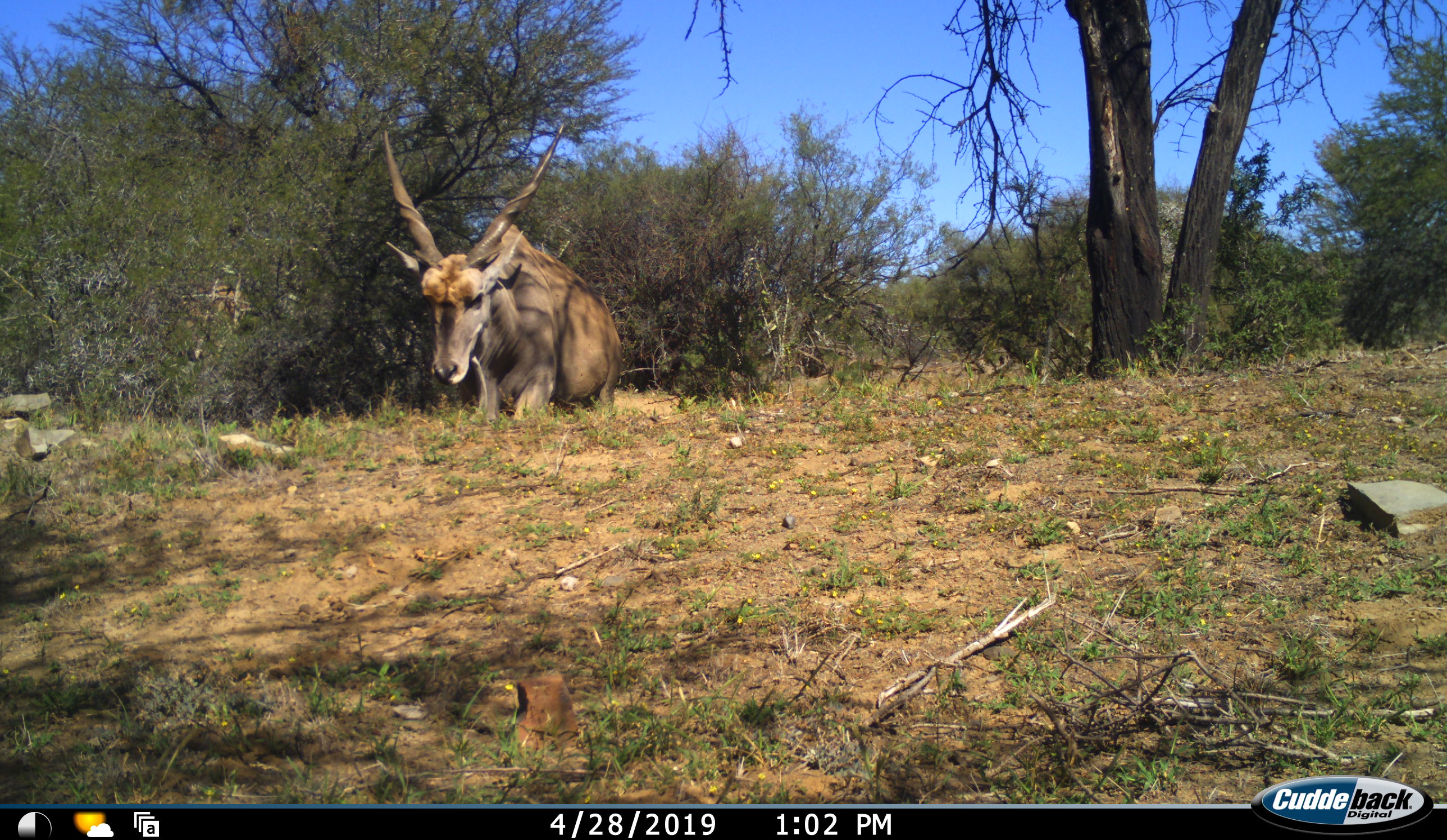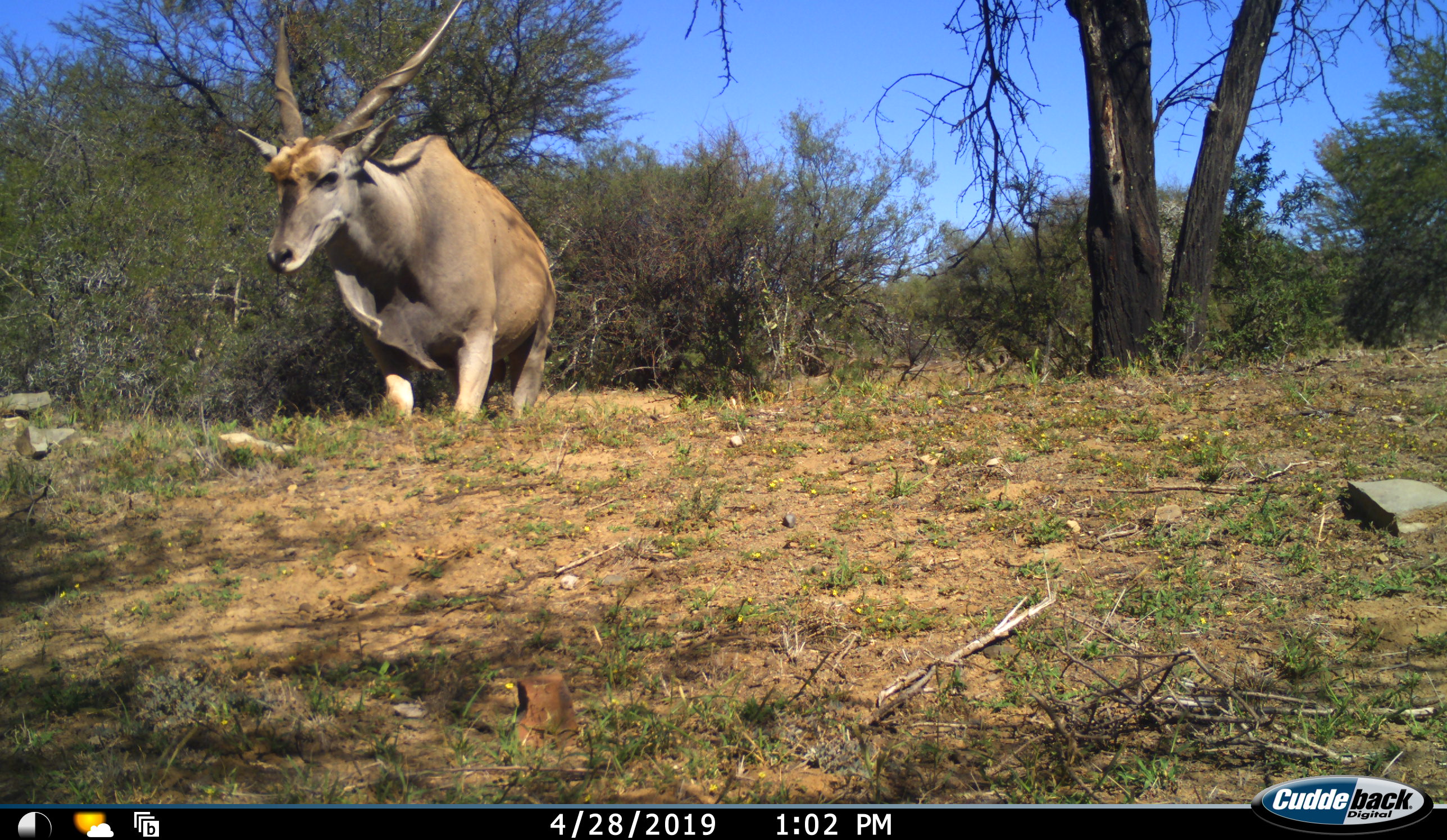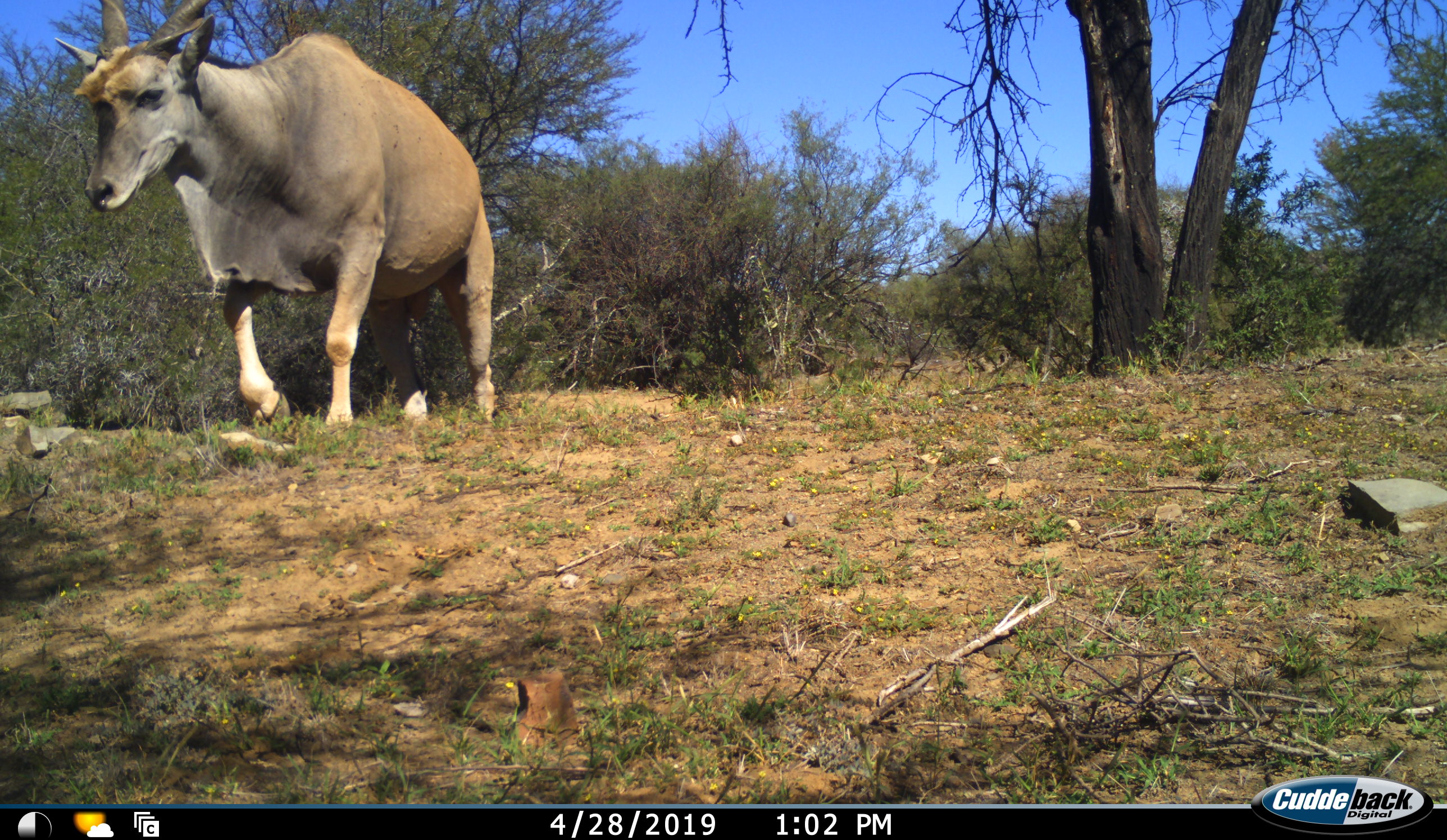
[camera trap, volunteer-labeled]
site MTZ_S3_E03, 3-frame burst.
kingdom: Animalia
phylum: Chordata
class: Mammalia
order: Artiodactyla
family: Bovidae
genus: Tragelaphus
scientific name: Tragelaphus oryx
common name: eland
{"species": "eland (Tragelaphus oryx)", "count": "1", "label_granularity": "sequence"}